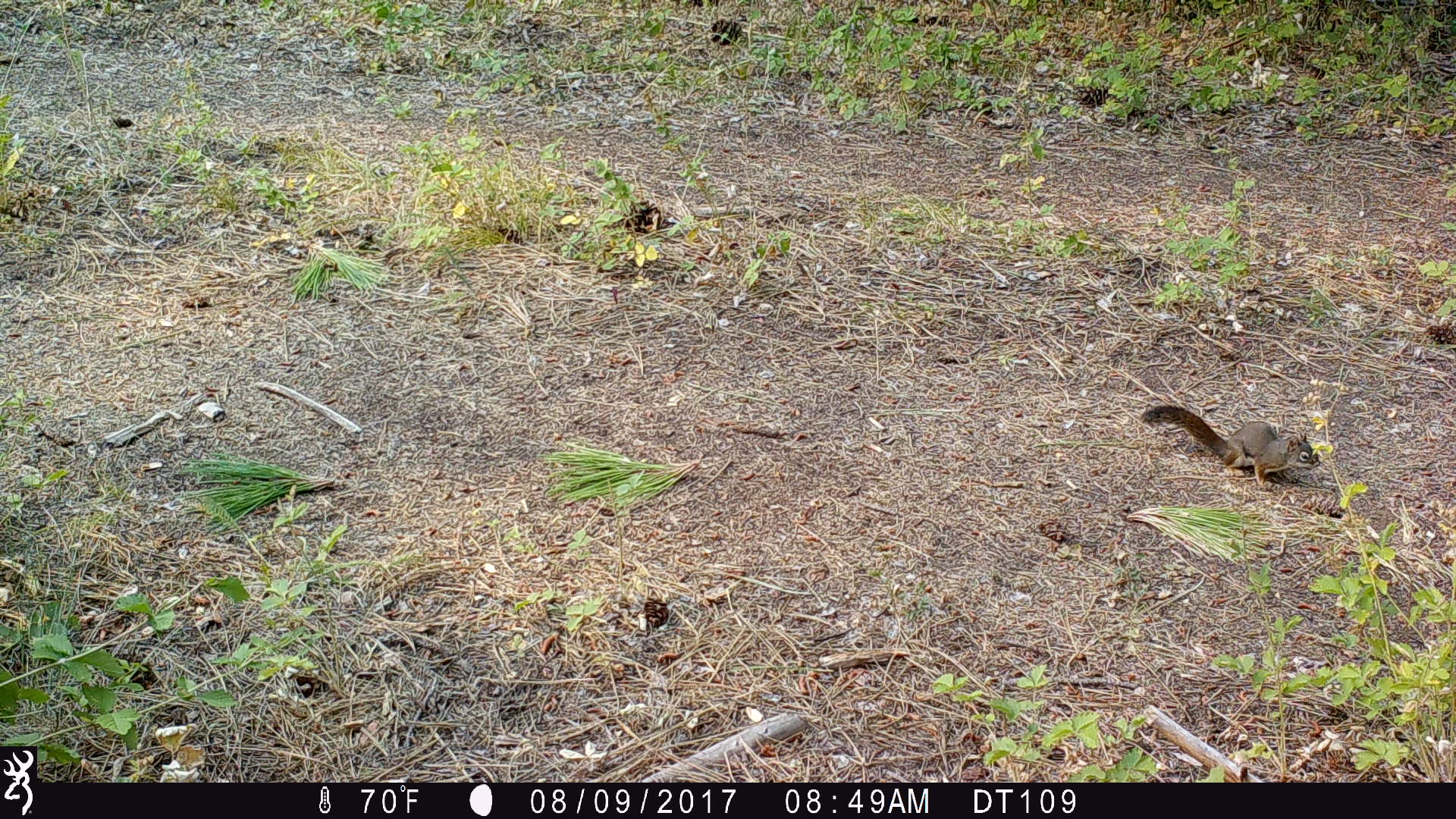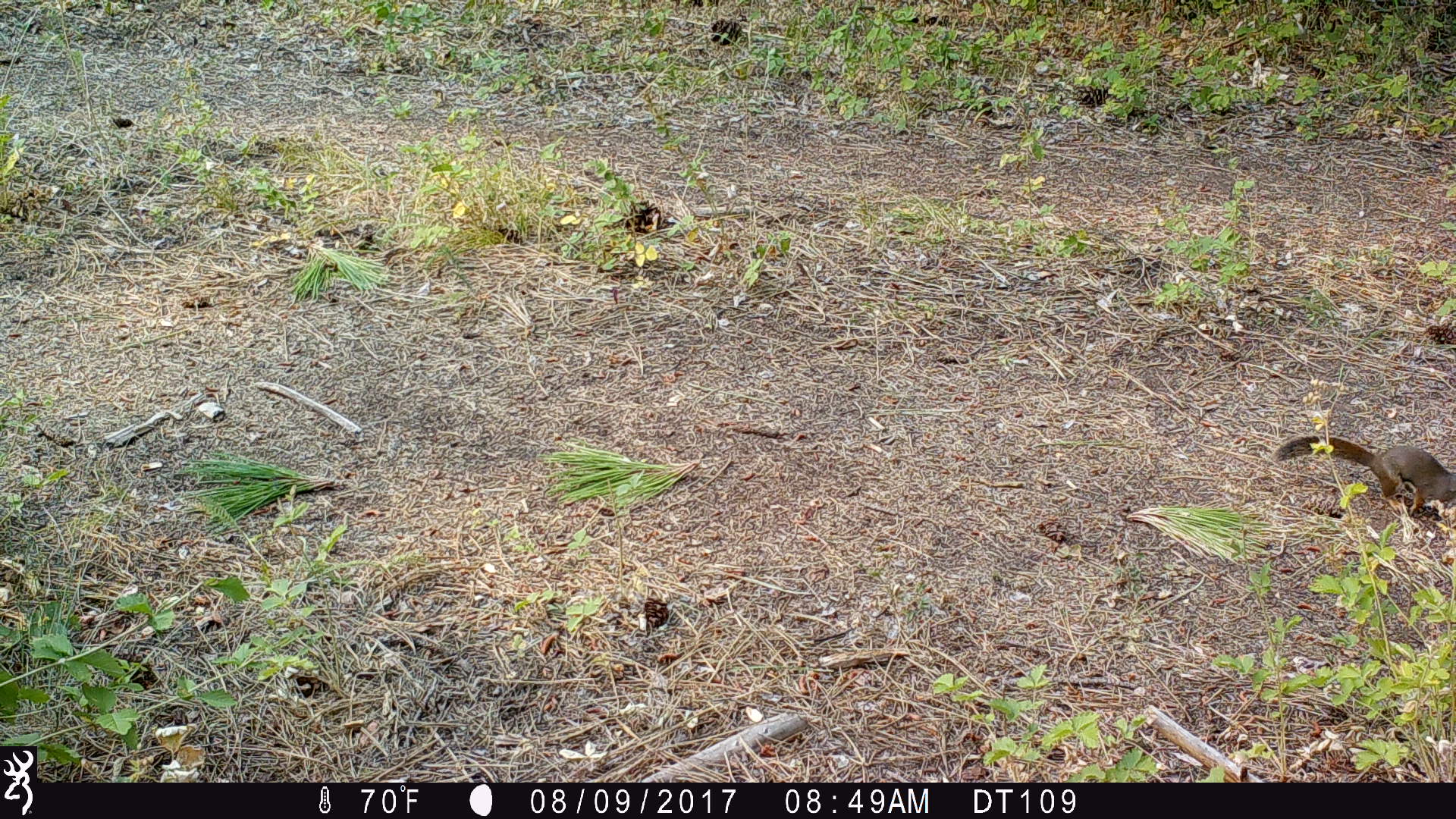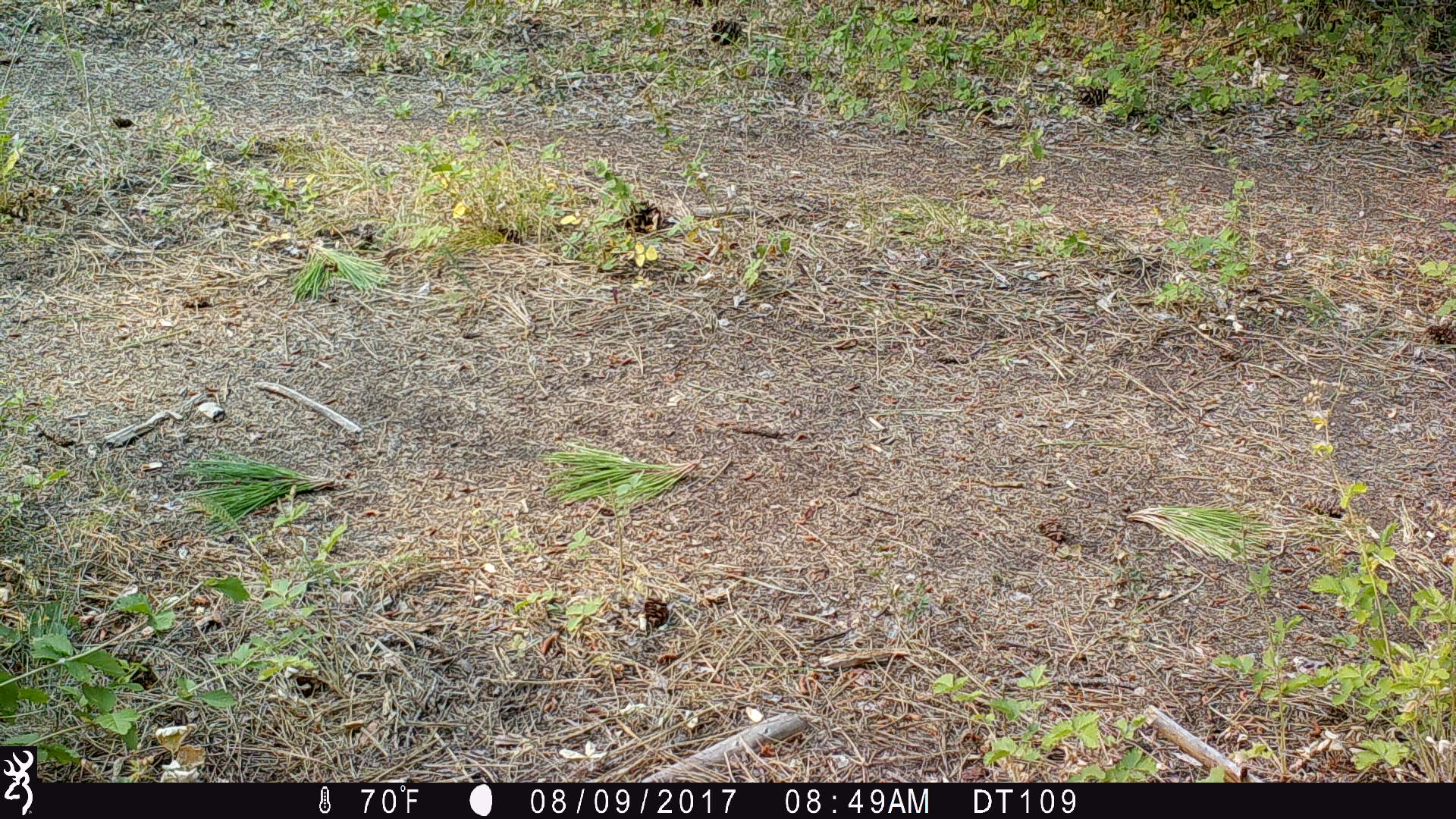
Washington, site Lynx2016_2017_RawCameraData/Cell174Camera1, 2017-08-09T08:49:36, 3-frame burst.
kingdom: Animalia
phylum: Chordata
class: Mammalia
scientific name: Mammalia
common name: small mammal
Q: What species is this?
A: Small mammal (Mammalia).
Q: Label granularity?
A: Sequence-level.